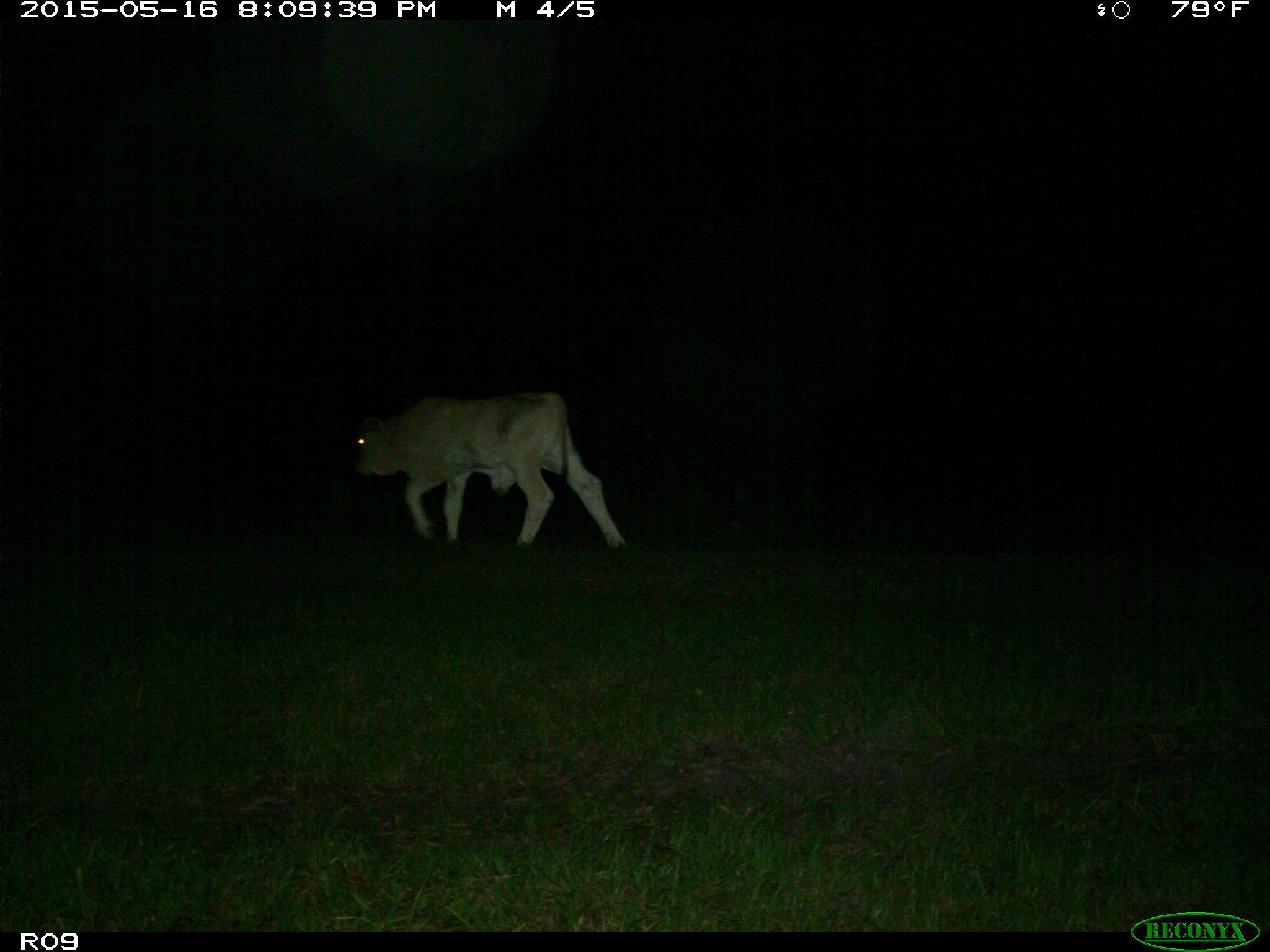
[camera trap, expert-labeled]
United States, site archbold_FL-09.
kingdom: Animalia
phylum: Chordata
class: Mammalia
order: Artiodactyla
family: Bovidae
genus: Bos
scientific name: Bos taurus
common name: domestic cow